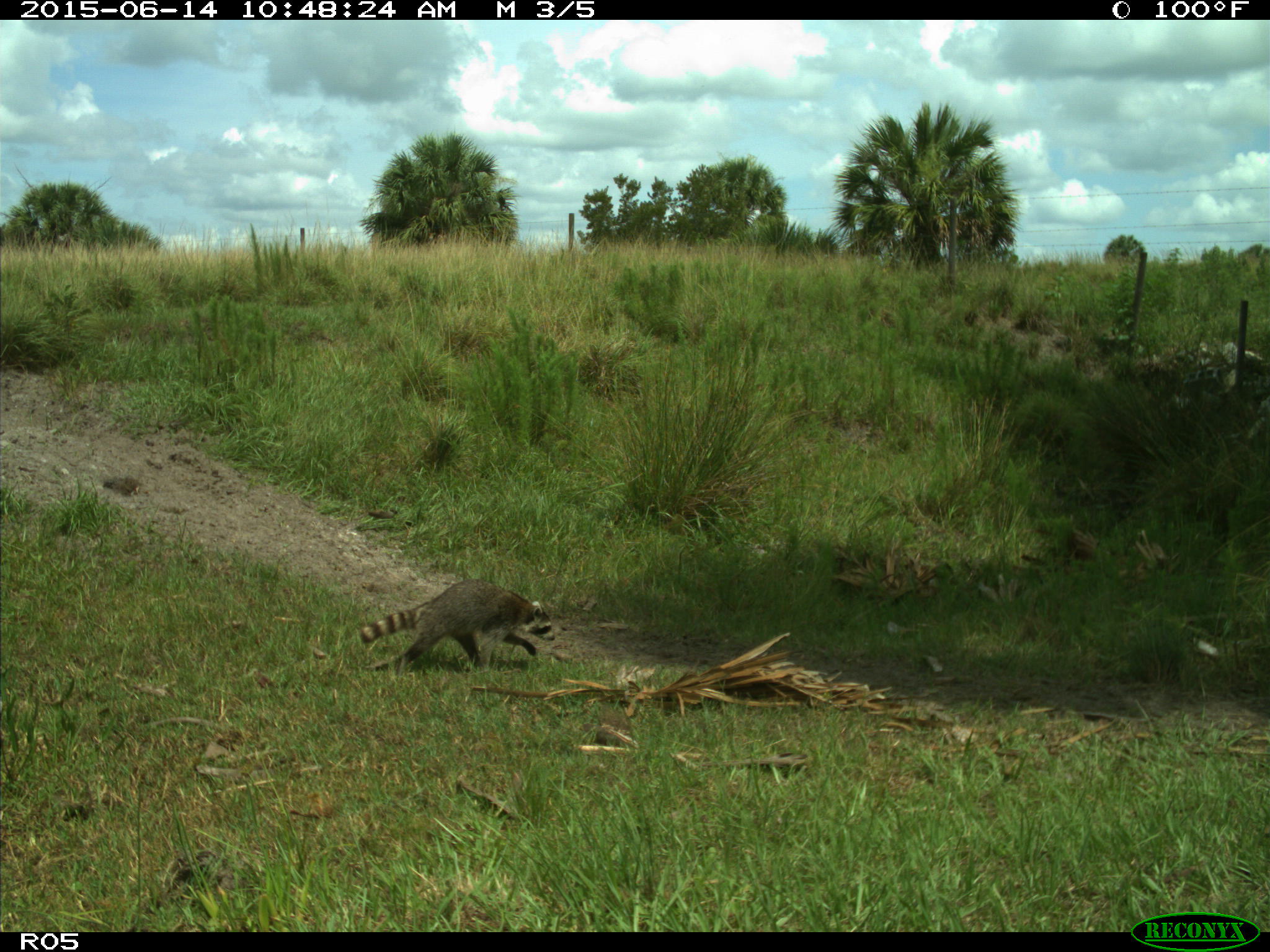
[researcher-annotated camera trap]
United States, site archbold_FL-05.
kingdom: Animalia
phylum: Chordata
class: Mammalia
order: Carnivora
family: Procyonidae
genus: Procyon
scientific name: Procyon lotor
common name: common raccoon